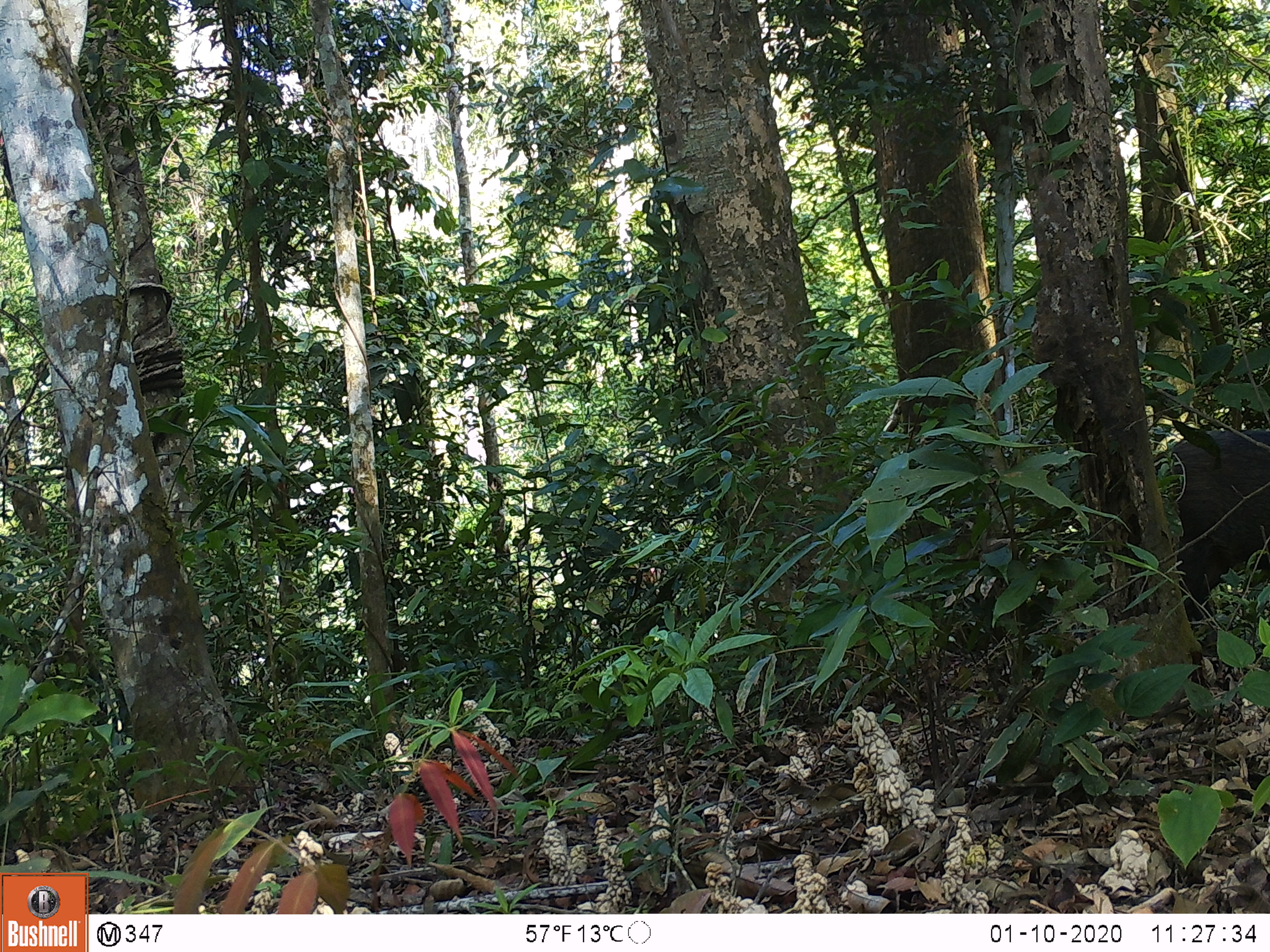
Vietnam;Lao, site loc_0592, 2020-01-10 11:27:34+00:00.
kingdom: Animalia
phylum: Chordata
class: Mammalia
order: Artiodactyla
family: Suidae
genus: Sus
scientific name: Sus scrofa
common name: eurasian wild pig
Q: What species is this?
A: Eurasian wild pig (Sus scrofa).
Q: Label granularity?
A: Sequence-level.